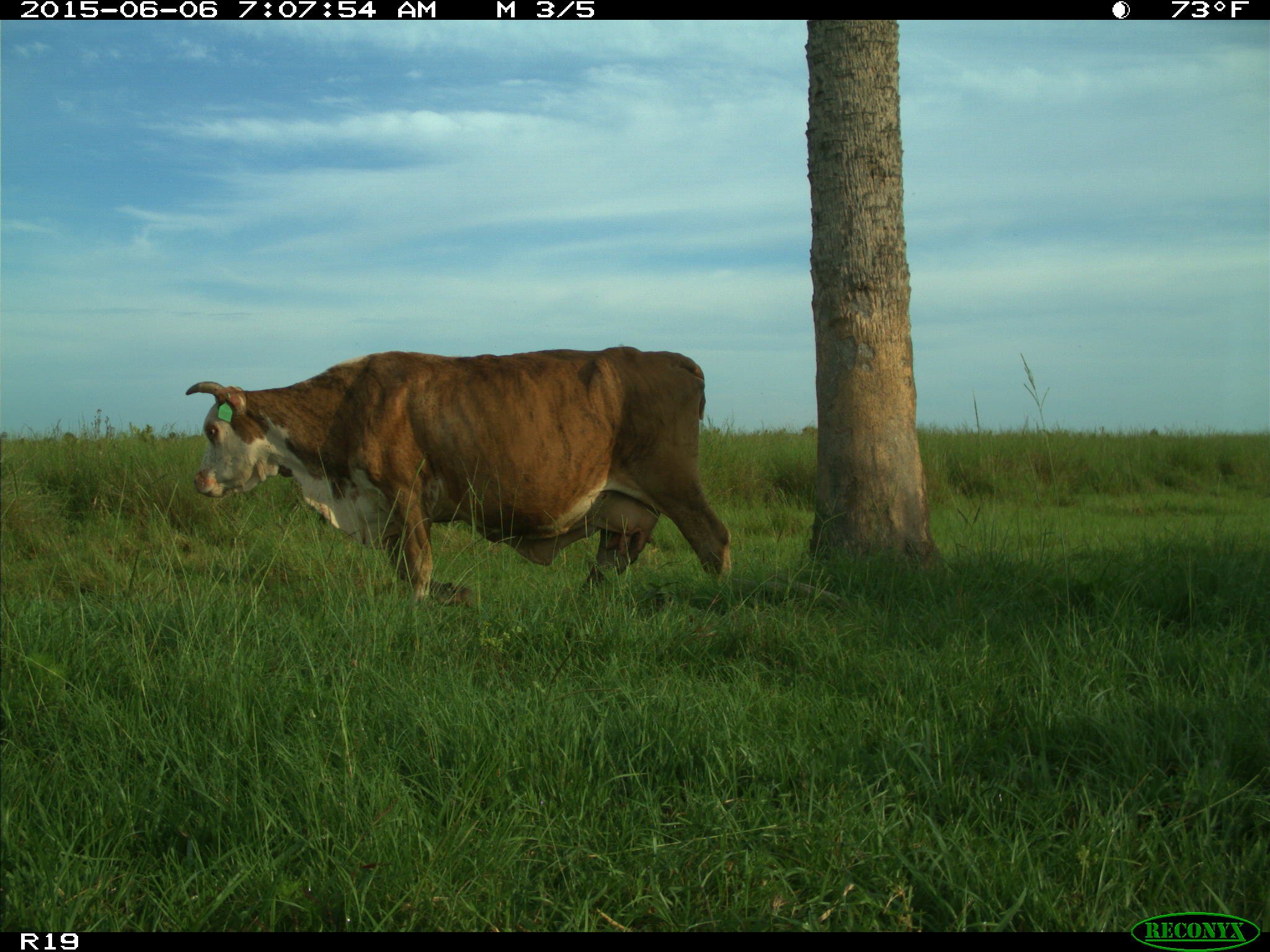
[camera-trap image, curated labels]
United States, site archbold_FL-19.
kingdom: Animalia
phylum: Chordata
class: Mammalia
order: Artiodactyla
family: Bovidae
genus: Bos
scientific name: Bos taurus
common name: domestic cow